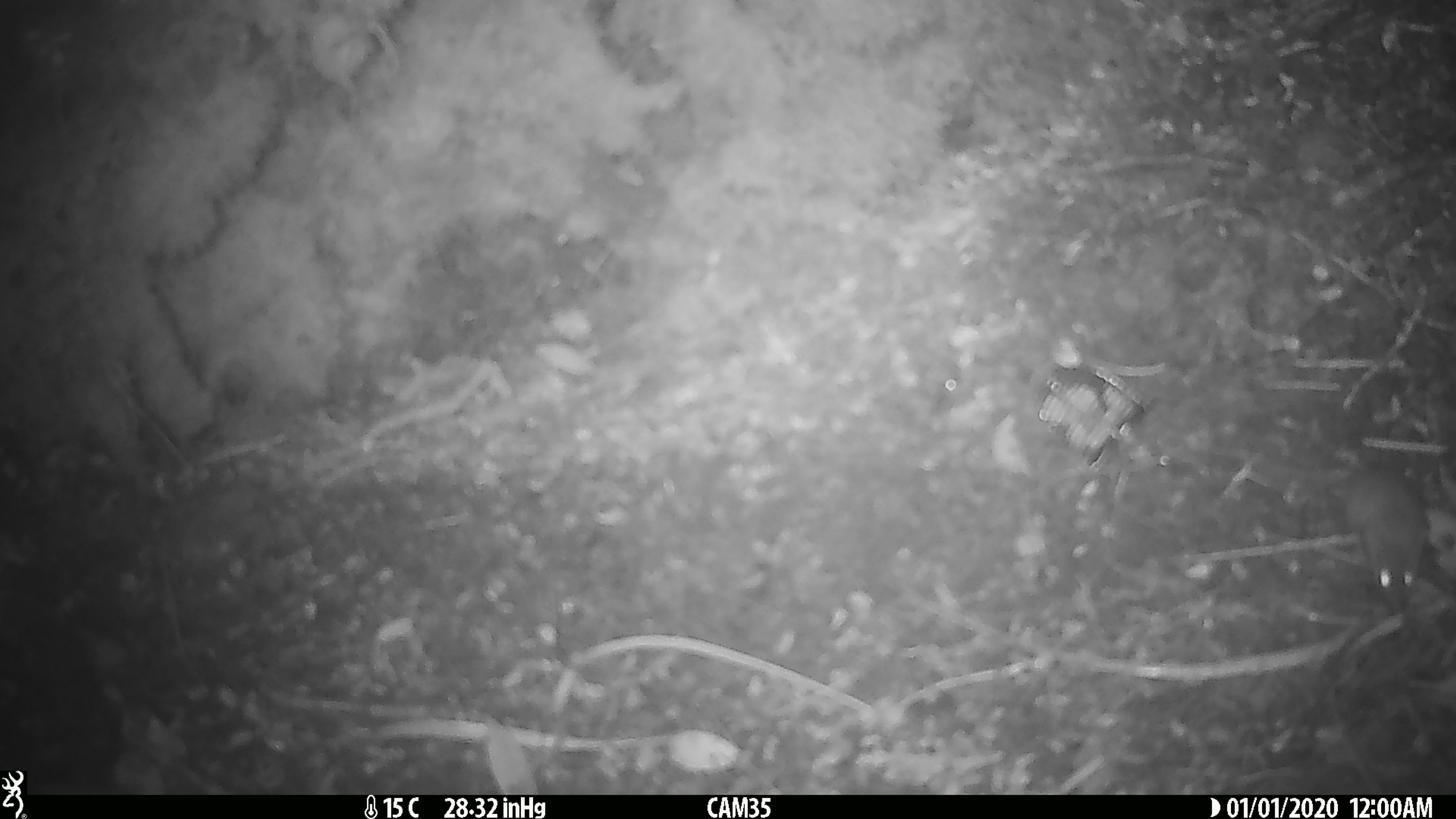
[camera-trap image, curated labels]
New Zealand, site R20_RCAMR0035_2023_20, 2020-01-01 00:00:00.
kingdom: Animalia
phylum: Chordata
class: Mammalia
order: Rodentia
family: Muridae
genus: Mus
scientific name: Mus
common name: mouse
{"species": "mouse (Mus)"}